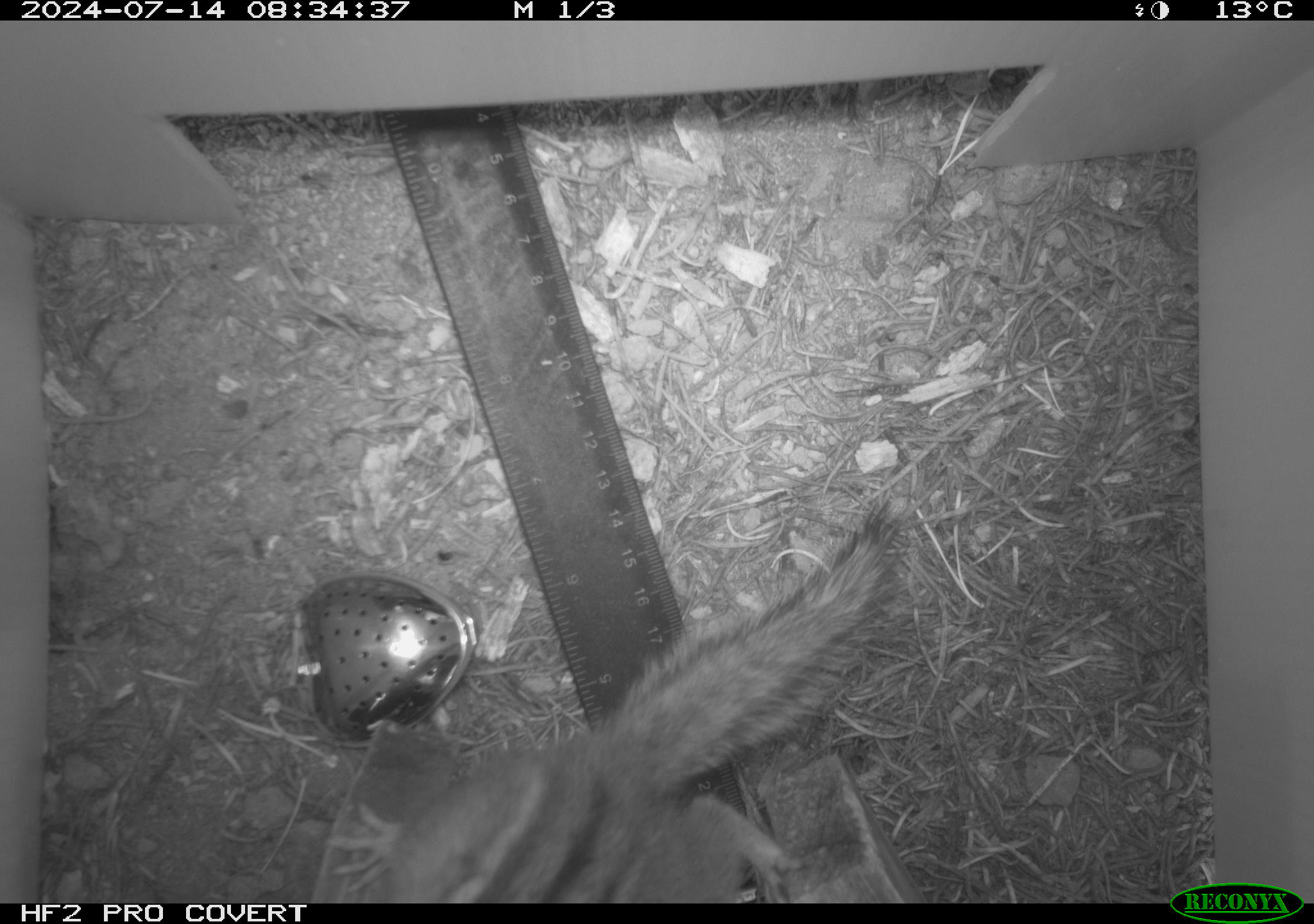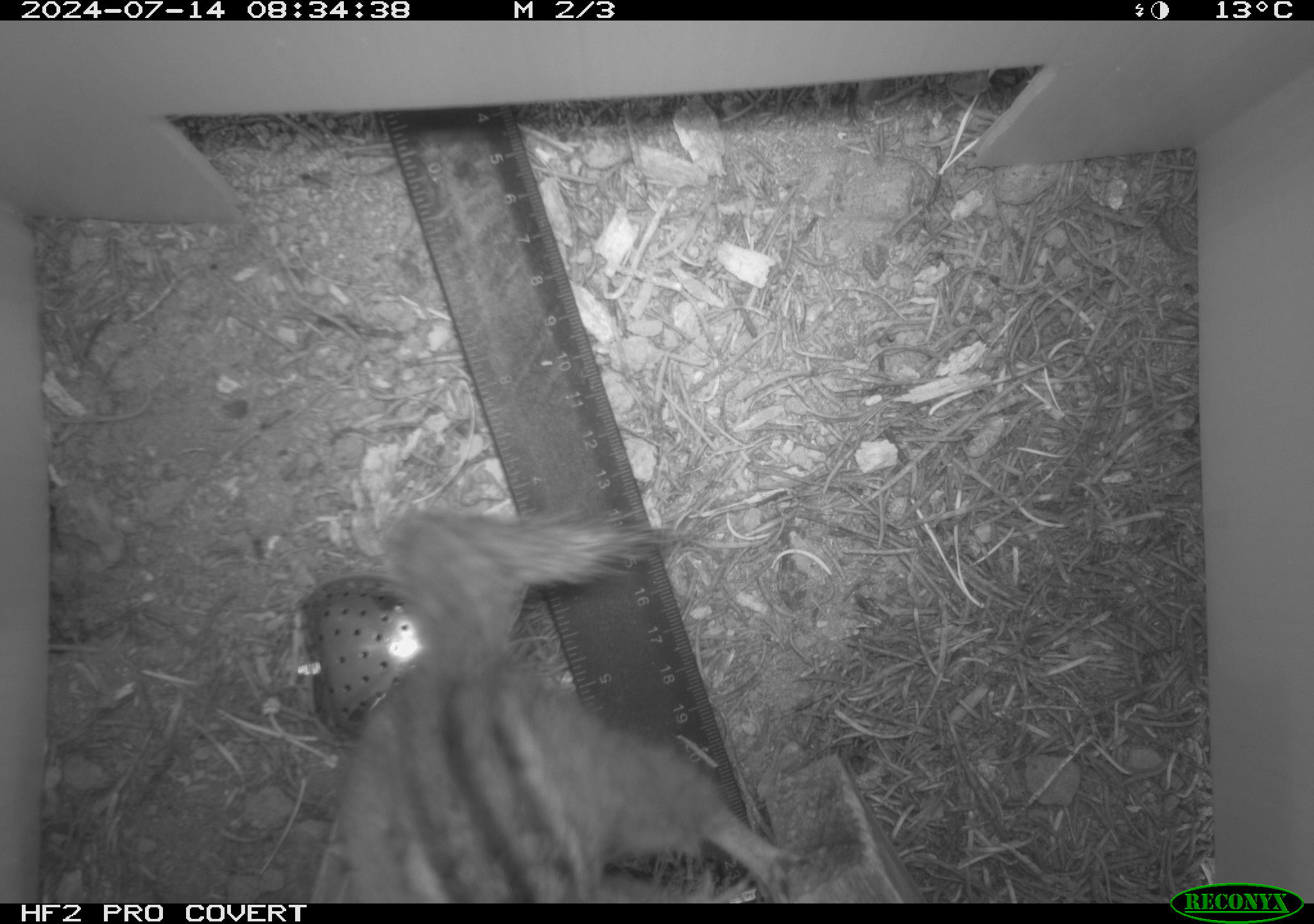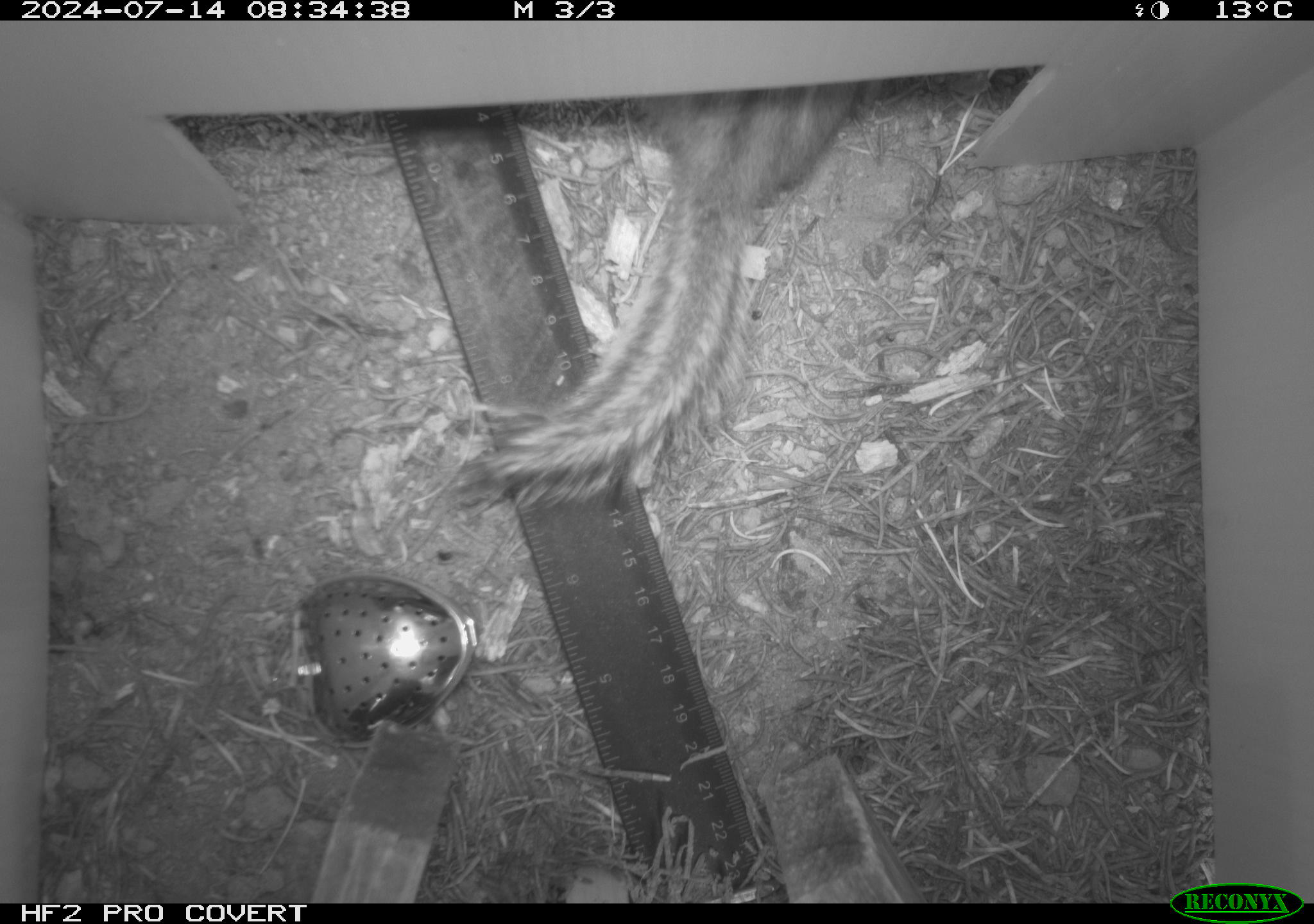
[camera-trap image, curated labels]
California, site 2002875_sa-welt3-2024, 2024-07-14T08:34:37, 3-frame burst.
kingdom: Animalia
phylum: Chordata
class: Mammalia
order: Rodentia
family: Sciuridae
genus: Neotamias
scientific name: Neotamias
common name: western chipmunks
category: neotamias species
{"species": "neotamias species (western chipmunks) (Neotamias)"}